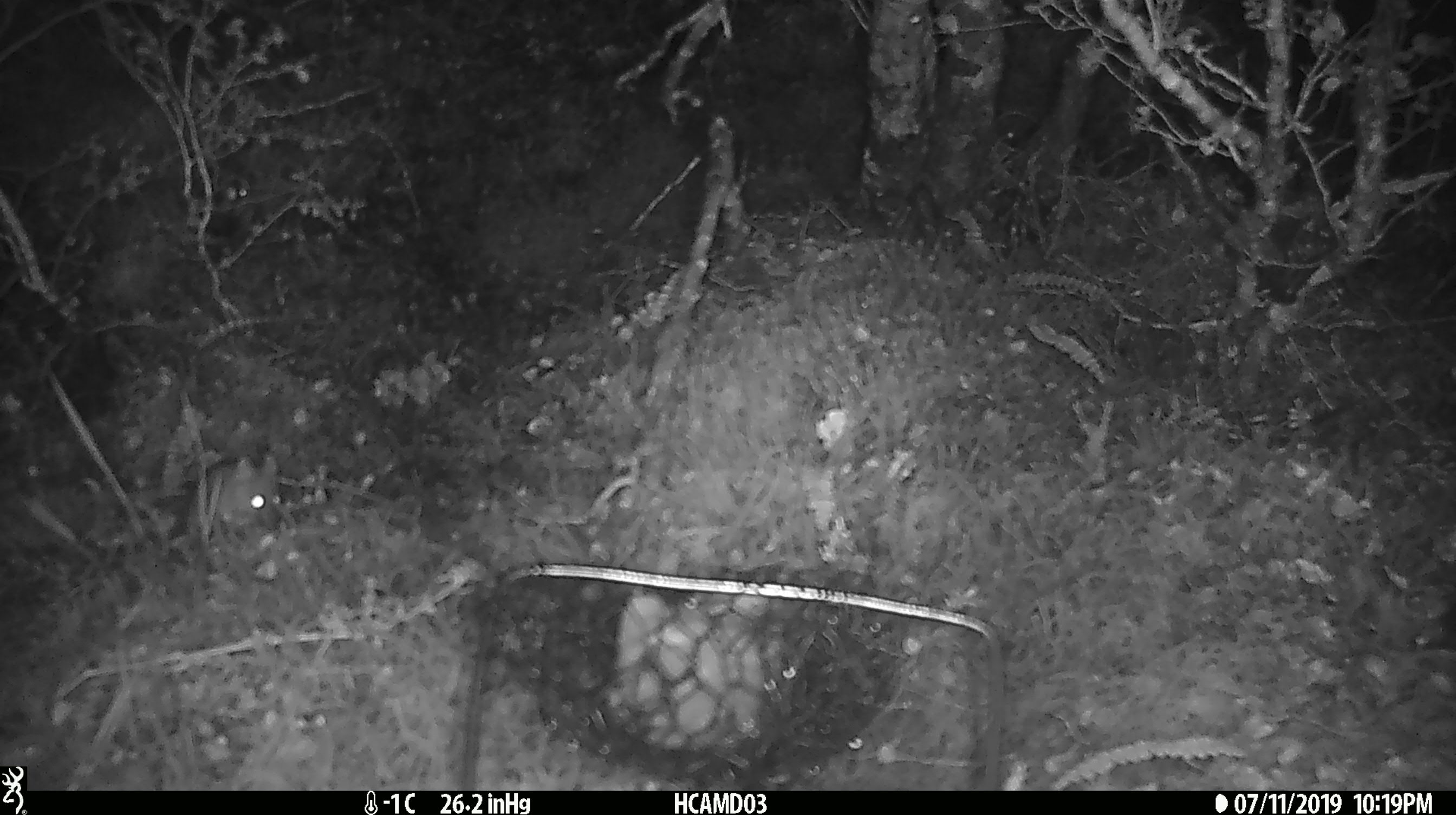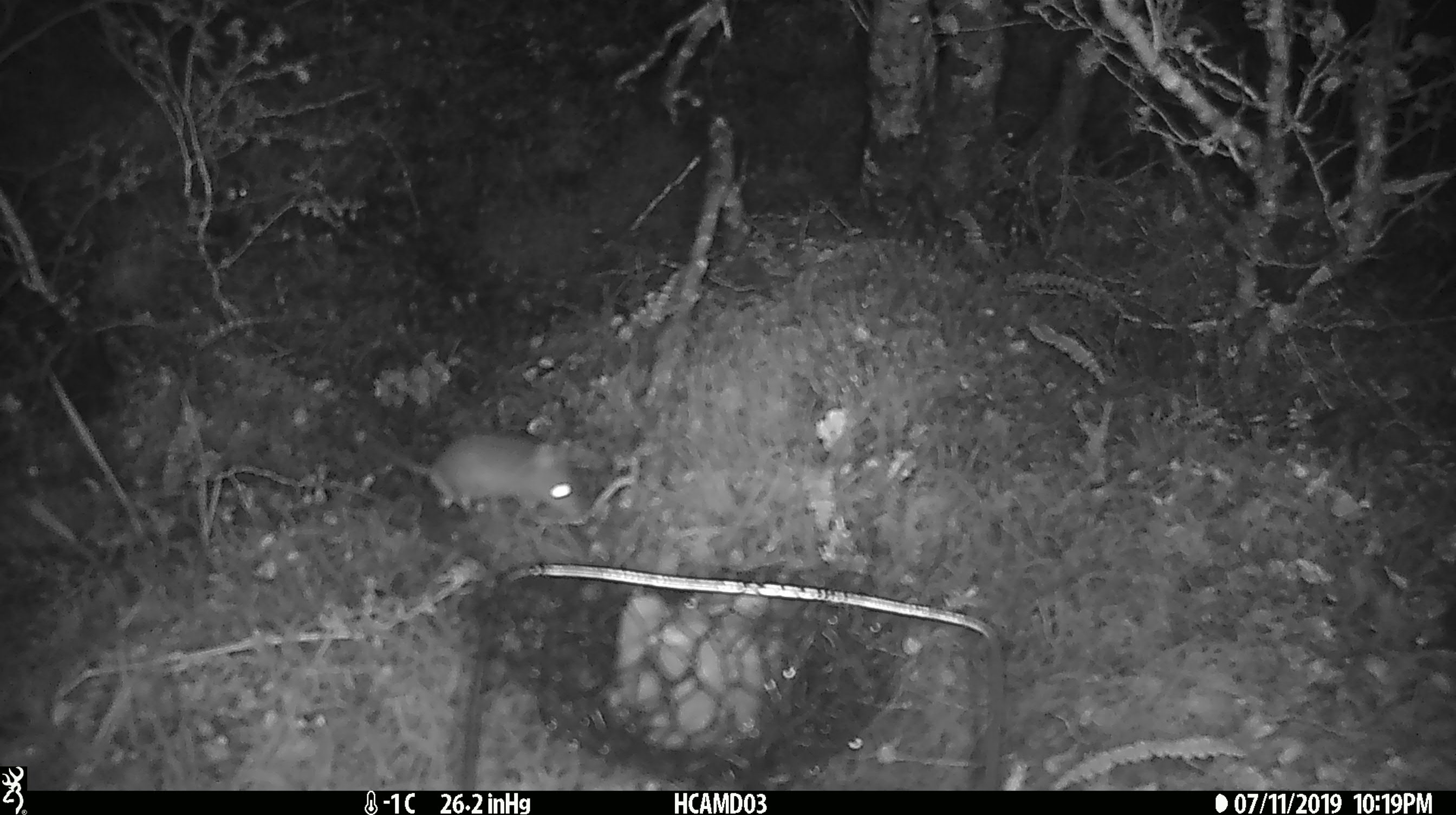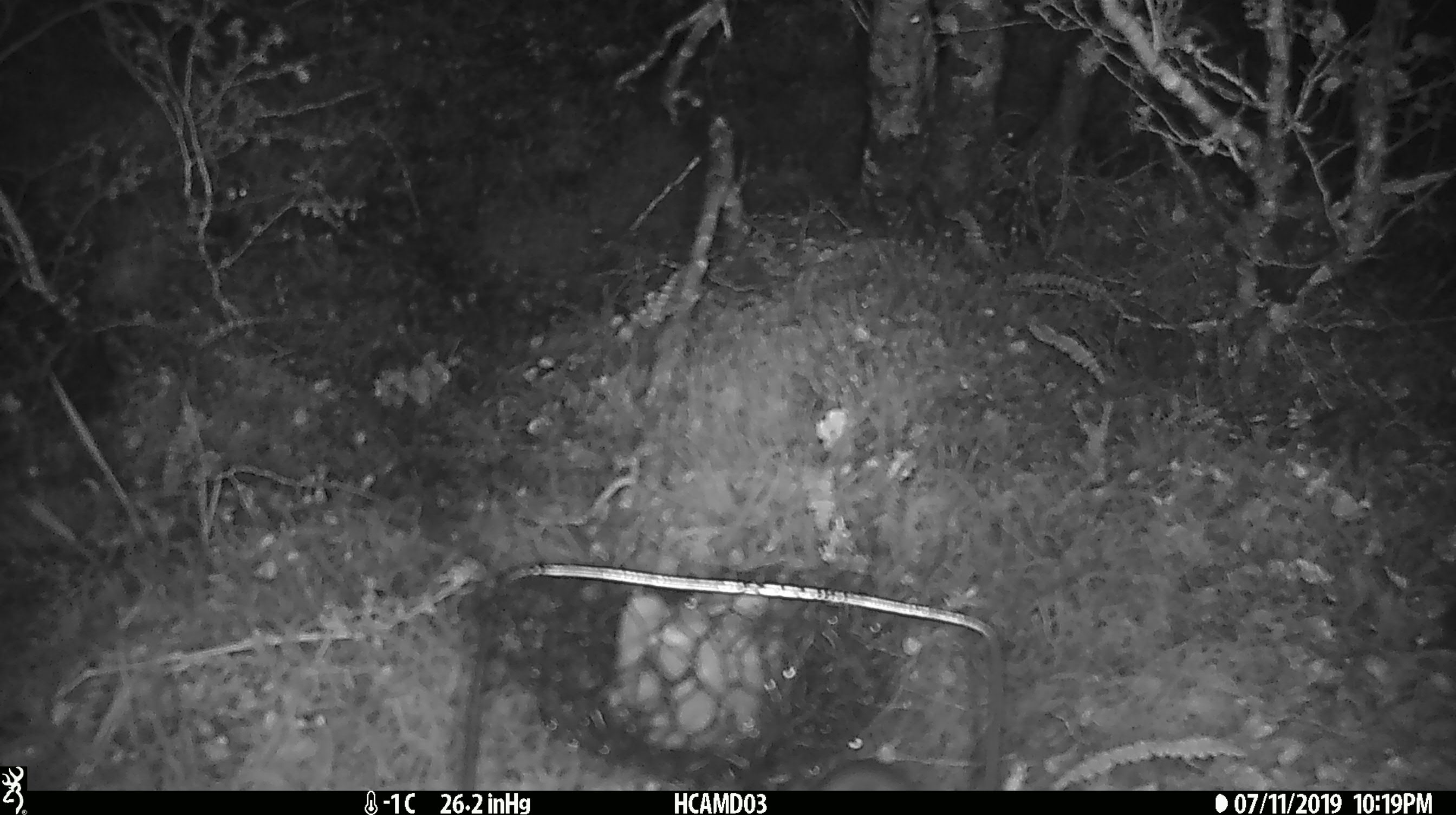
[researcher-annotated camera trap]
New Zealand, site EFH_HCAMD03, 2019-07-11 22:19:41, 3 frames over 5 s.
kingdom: Animalia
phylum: Chordata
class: Mammalia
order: Rodentia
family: Muridae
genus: Mus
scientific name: Mus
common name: mouse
Mouse (Mus).